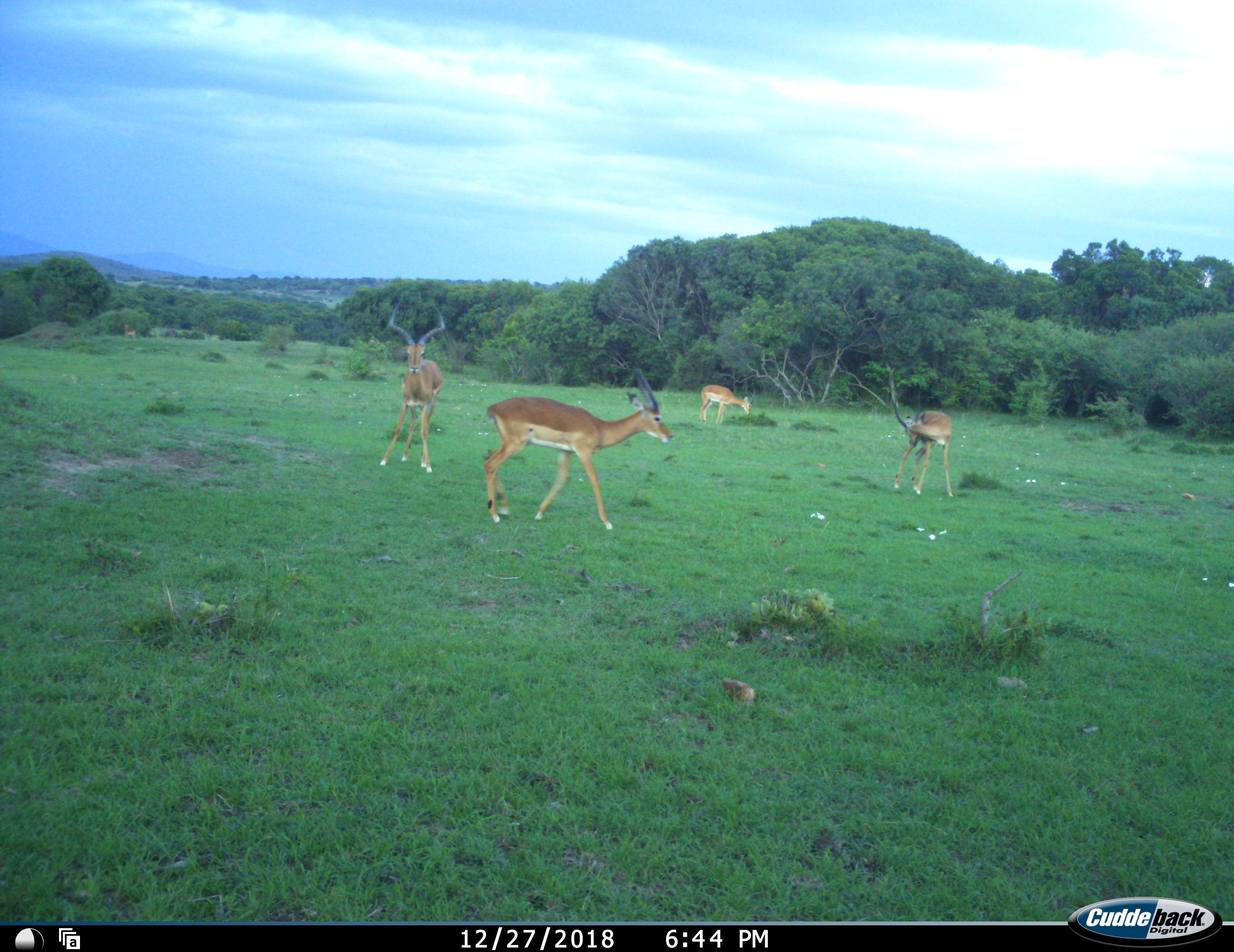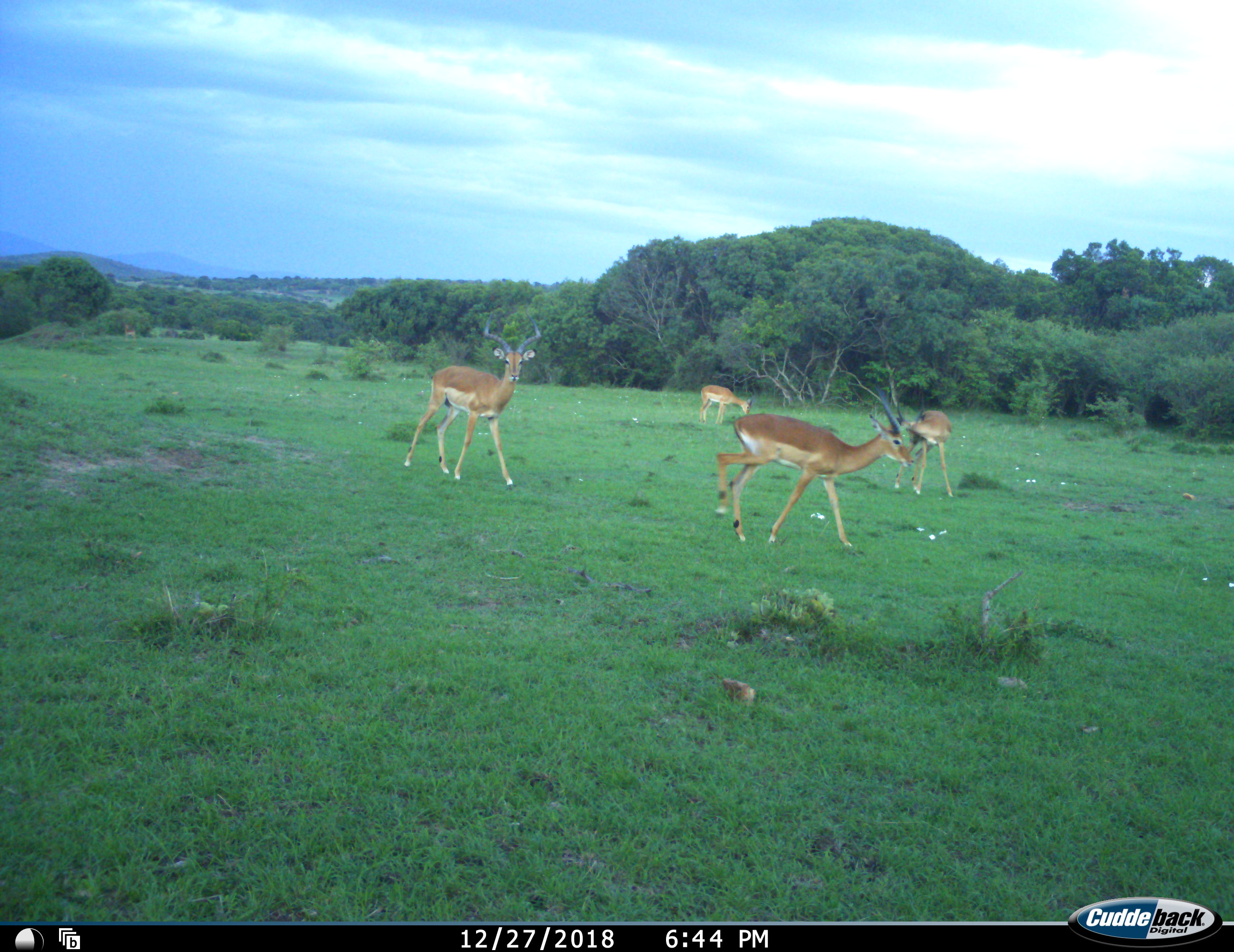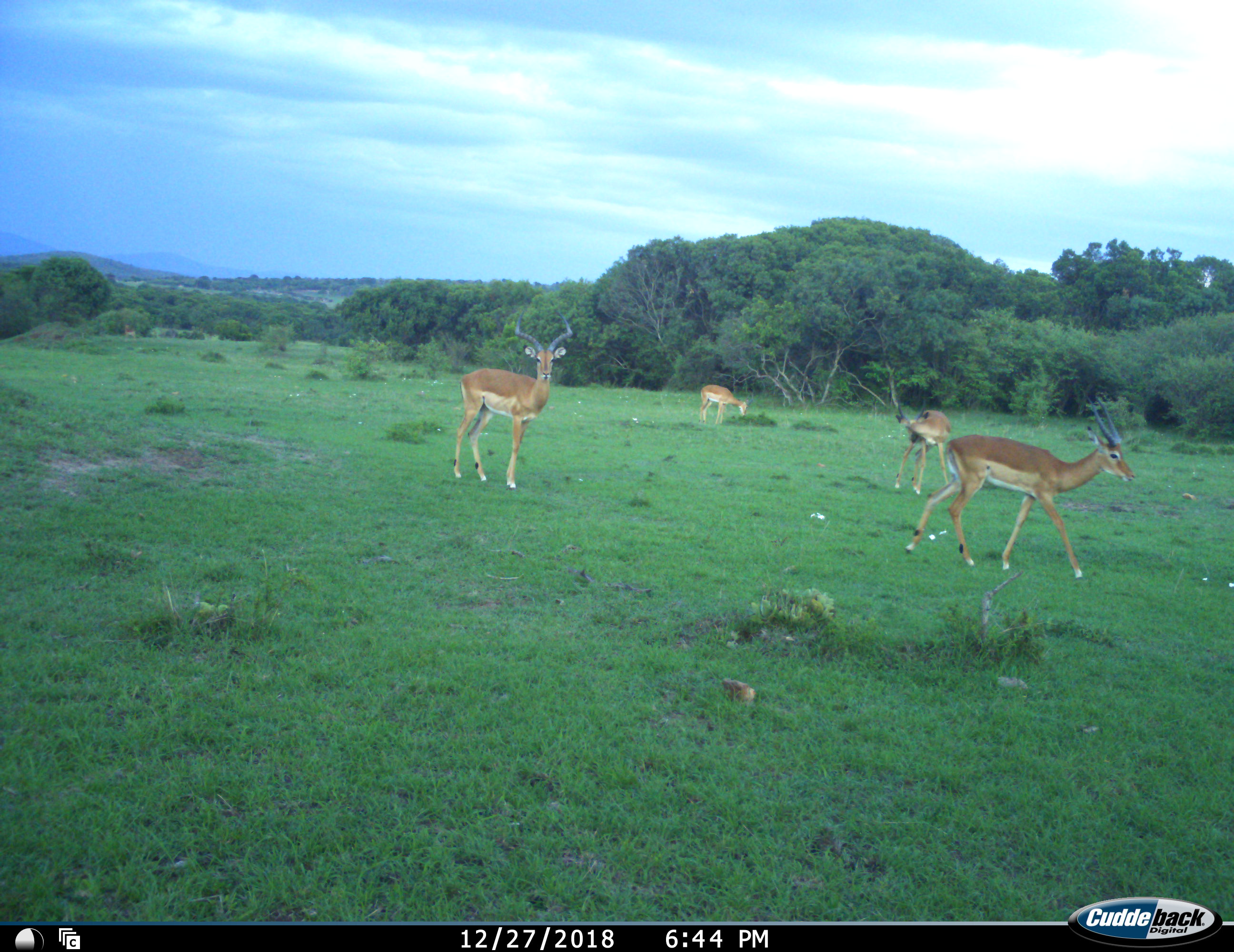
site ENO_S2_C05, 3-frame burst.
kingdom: Animalia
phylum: Chordata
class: Mammalia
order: Artiodactyla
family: Bovidae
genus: Aepyceros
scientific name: Aepyceros melampus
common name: impala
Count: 4.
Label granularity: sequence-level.